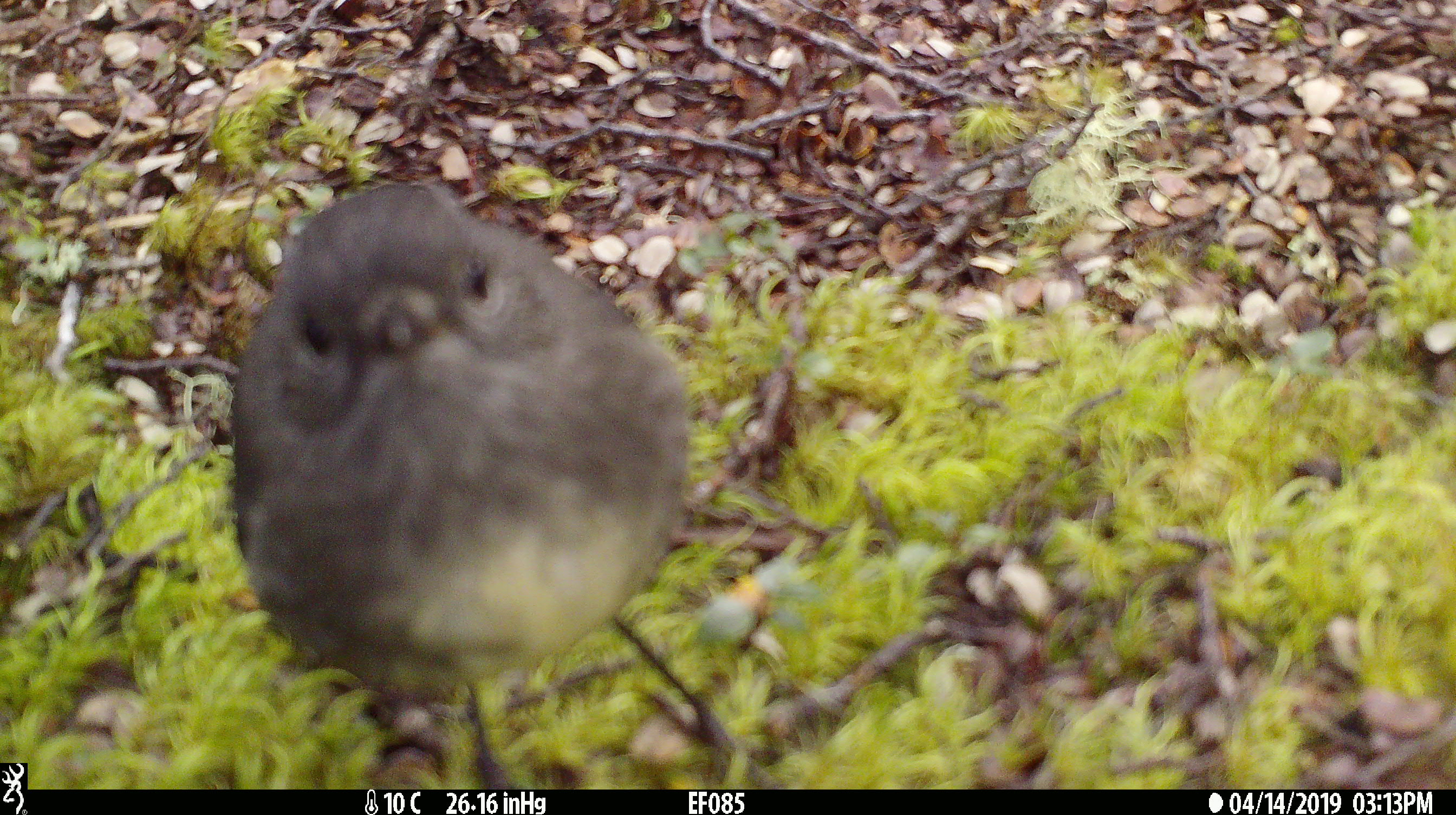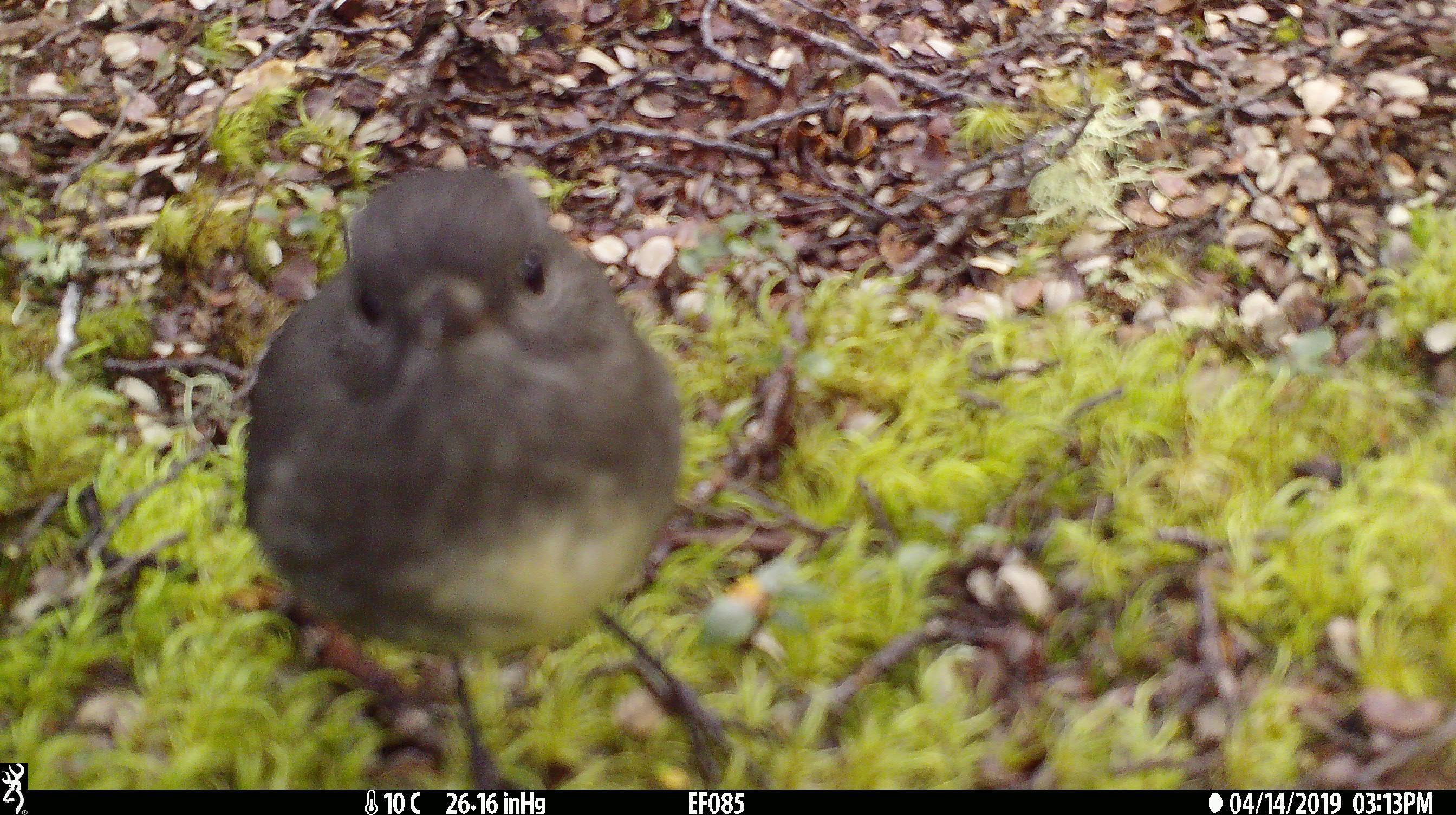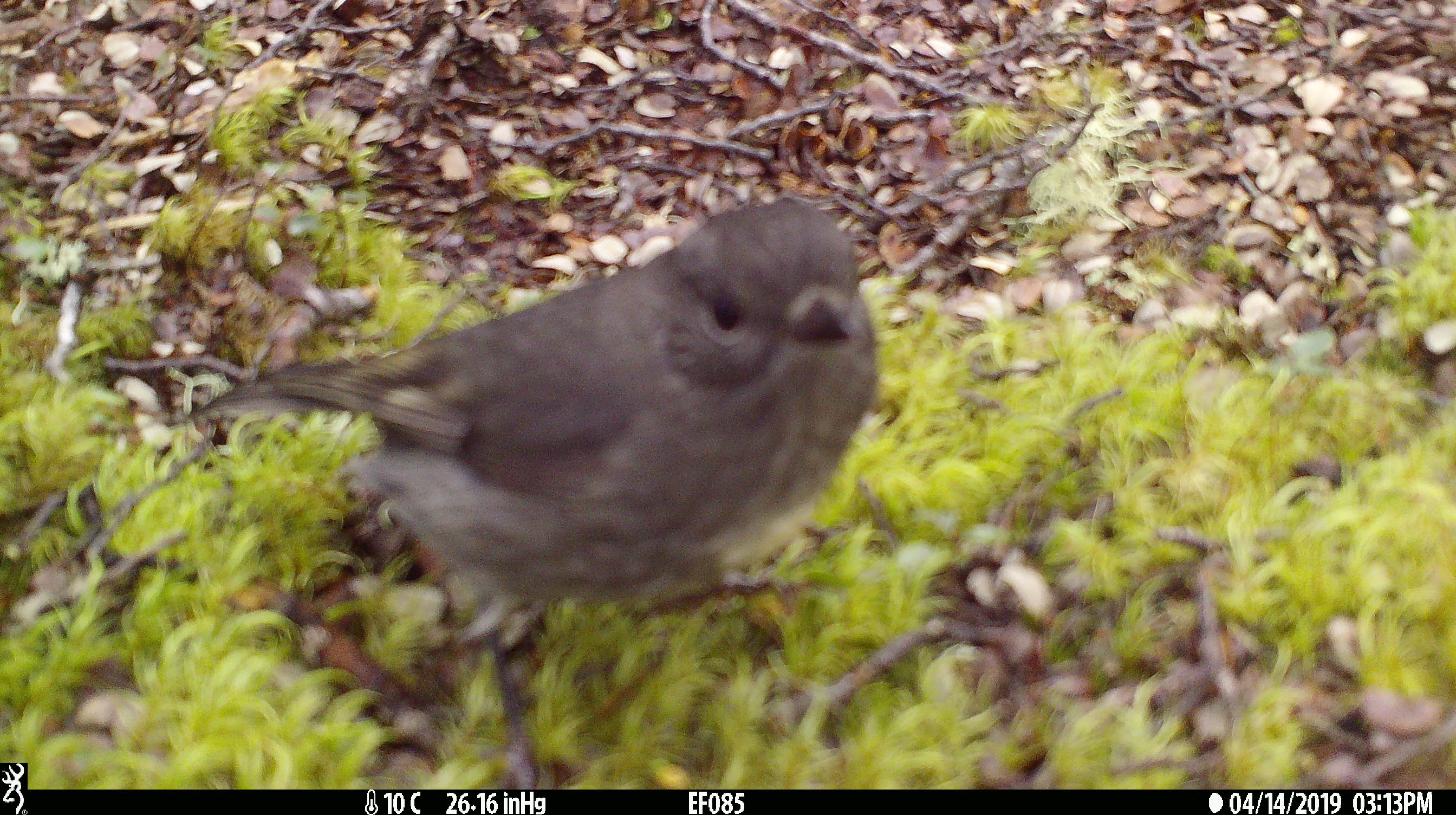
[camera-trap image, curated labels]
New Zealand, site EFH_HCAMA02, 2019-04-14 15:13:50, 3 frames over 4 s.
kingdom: Animalia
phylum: Chordata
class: Aves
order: Passeriformes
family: Petroicidae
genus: Petroica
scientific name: Petroica australis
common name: new zealand robin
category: robin